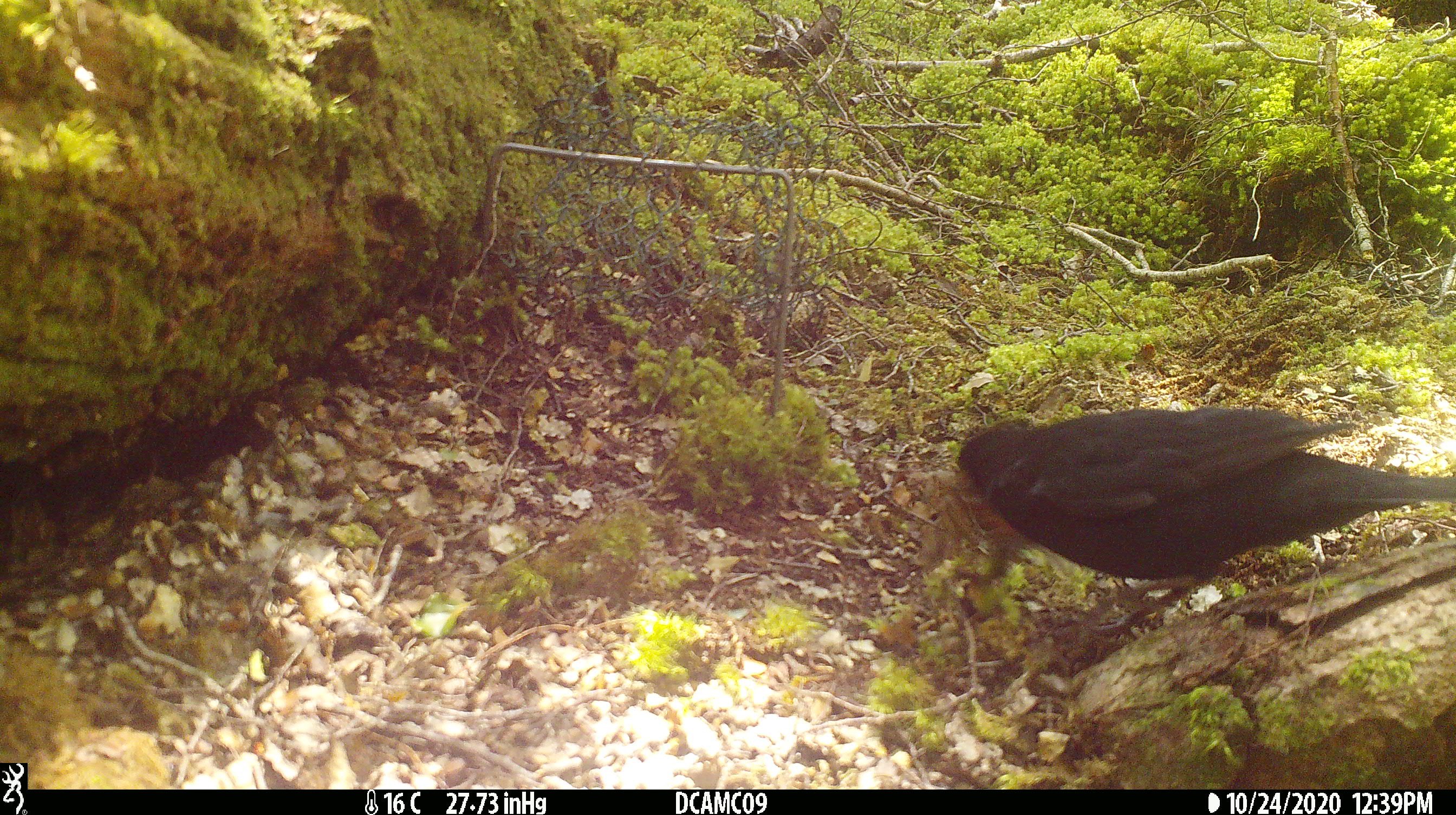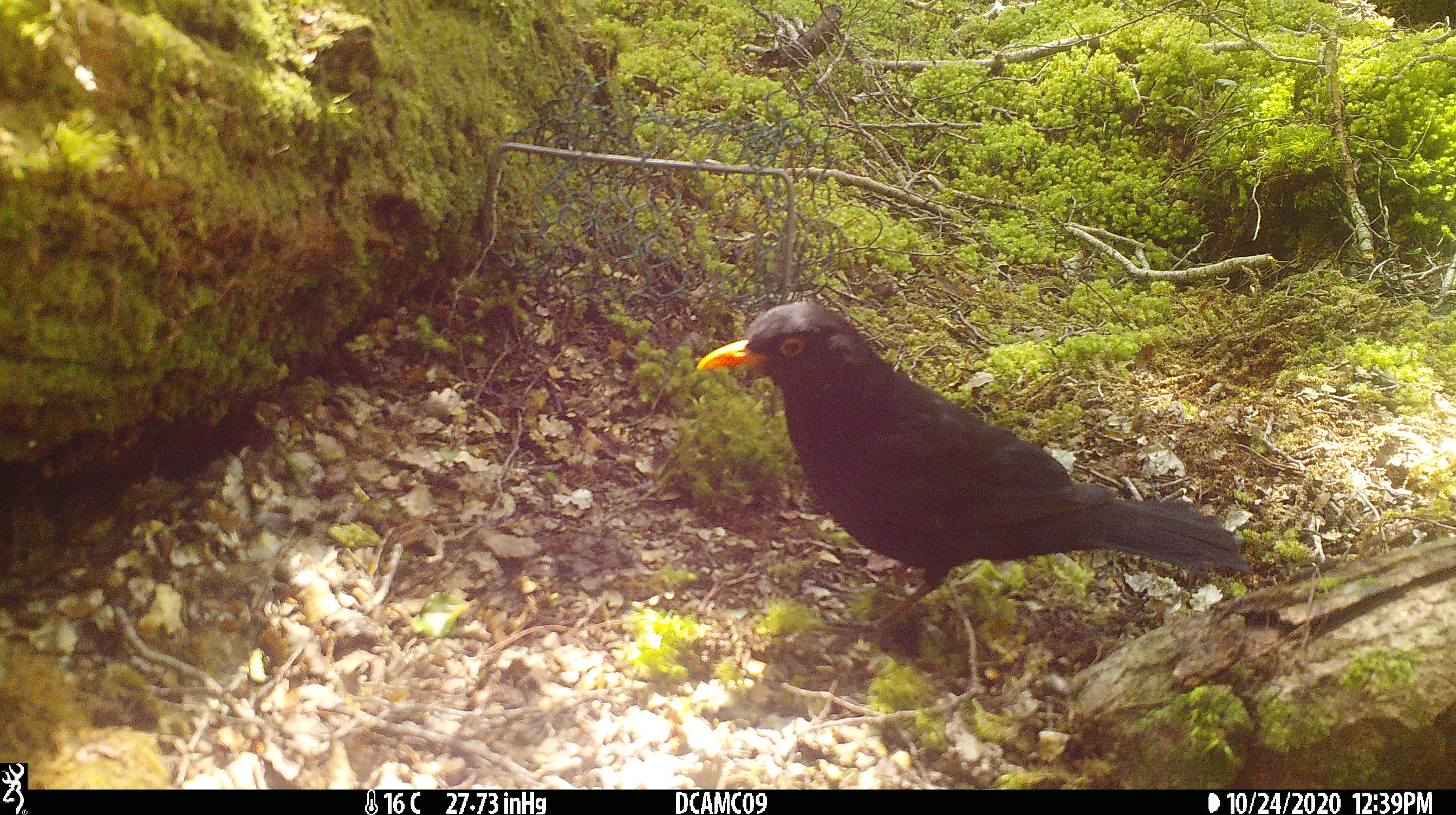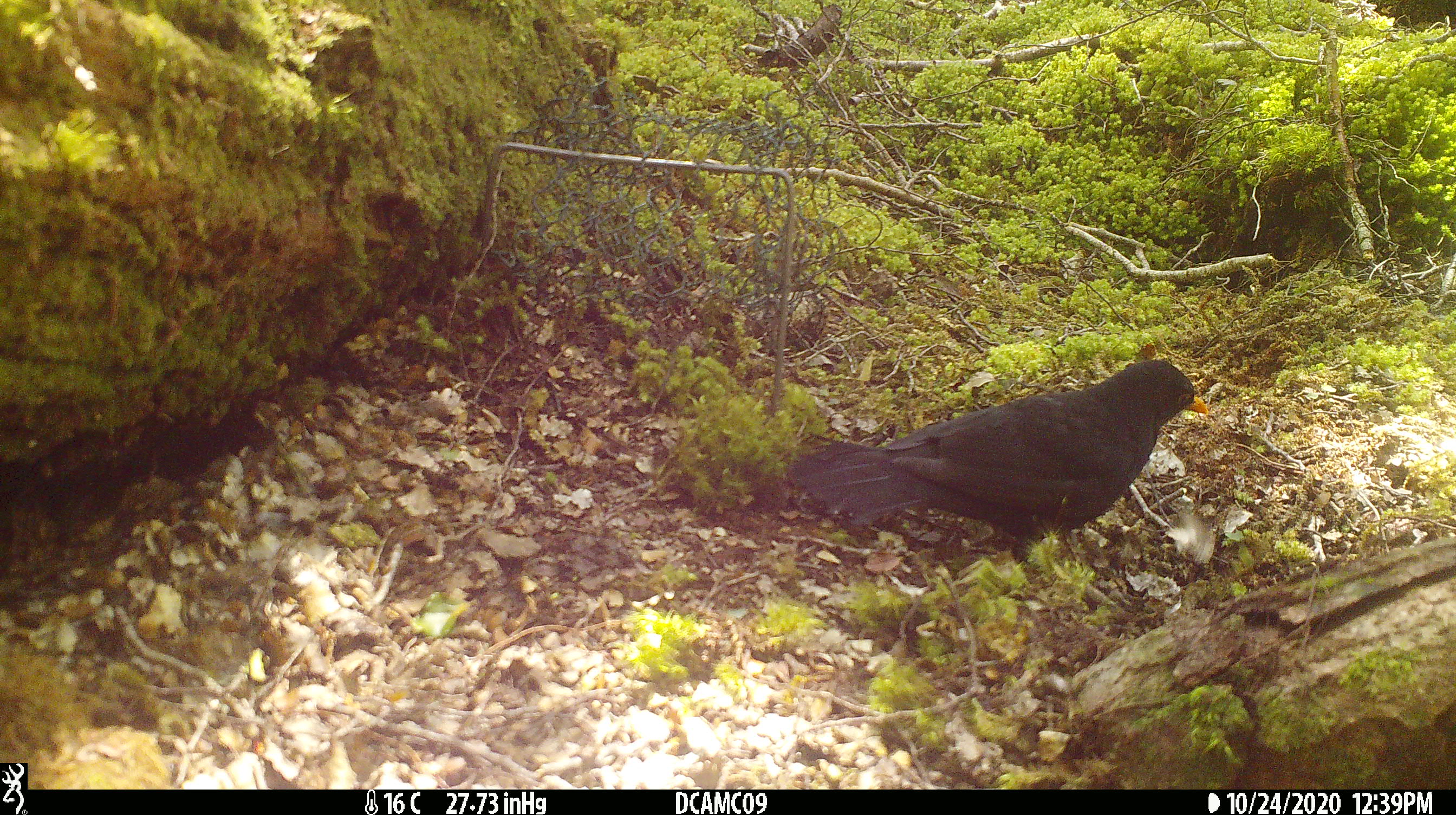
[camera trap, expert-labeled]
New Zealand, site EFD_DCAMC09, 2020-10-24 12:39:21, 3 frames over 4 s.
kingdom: Animalia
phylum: Chordata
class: Aves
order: Passeriformes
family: Turdidae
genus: Turdus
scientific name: Turdus merula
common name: eurasian blackbird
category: blackbird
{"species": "blackbird (eurasian blackbird) (Turdus merula)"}